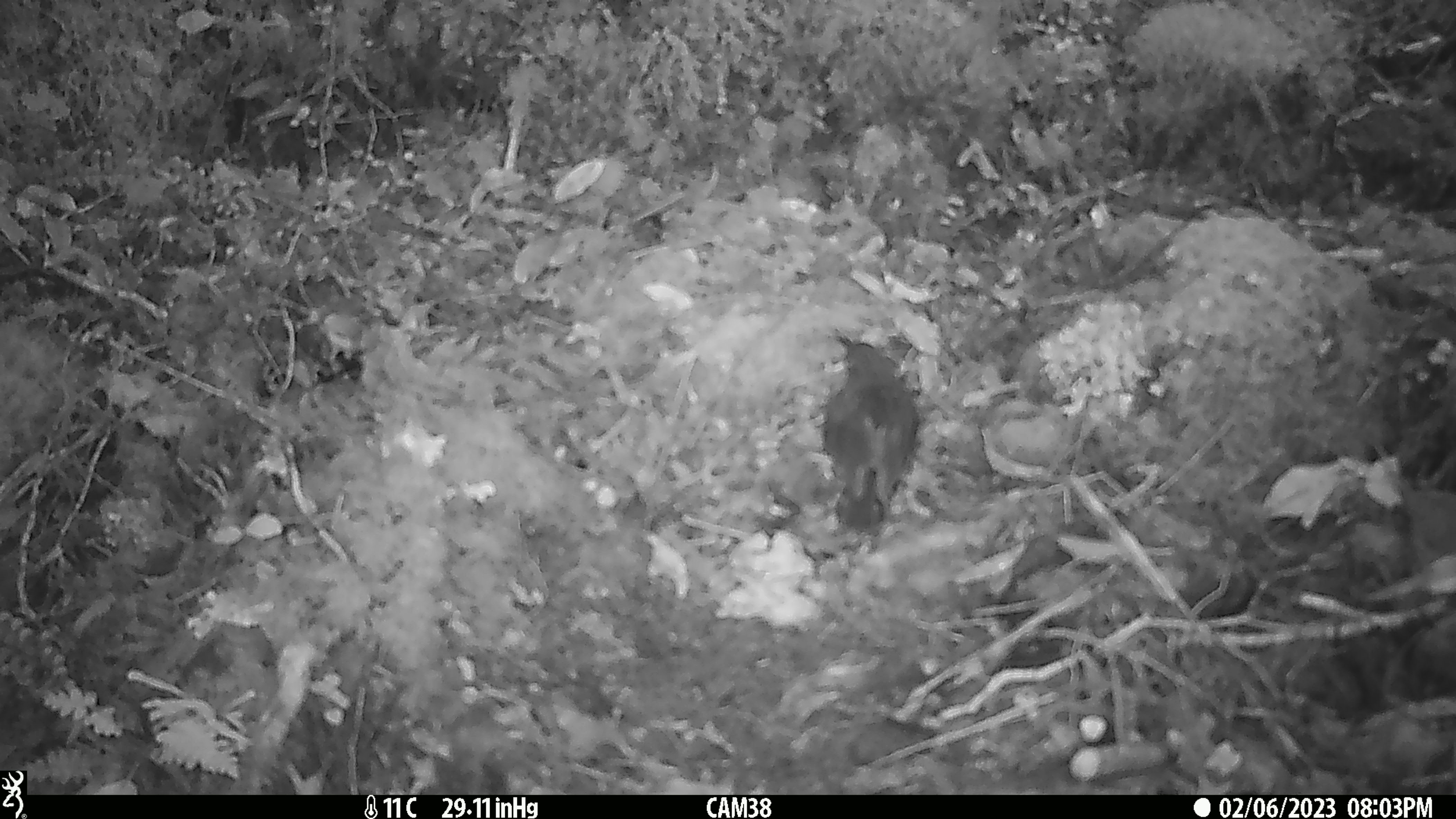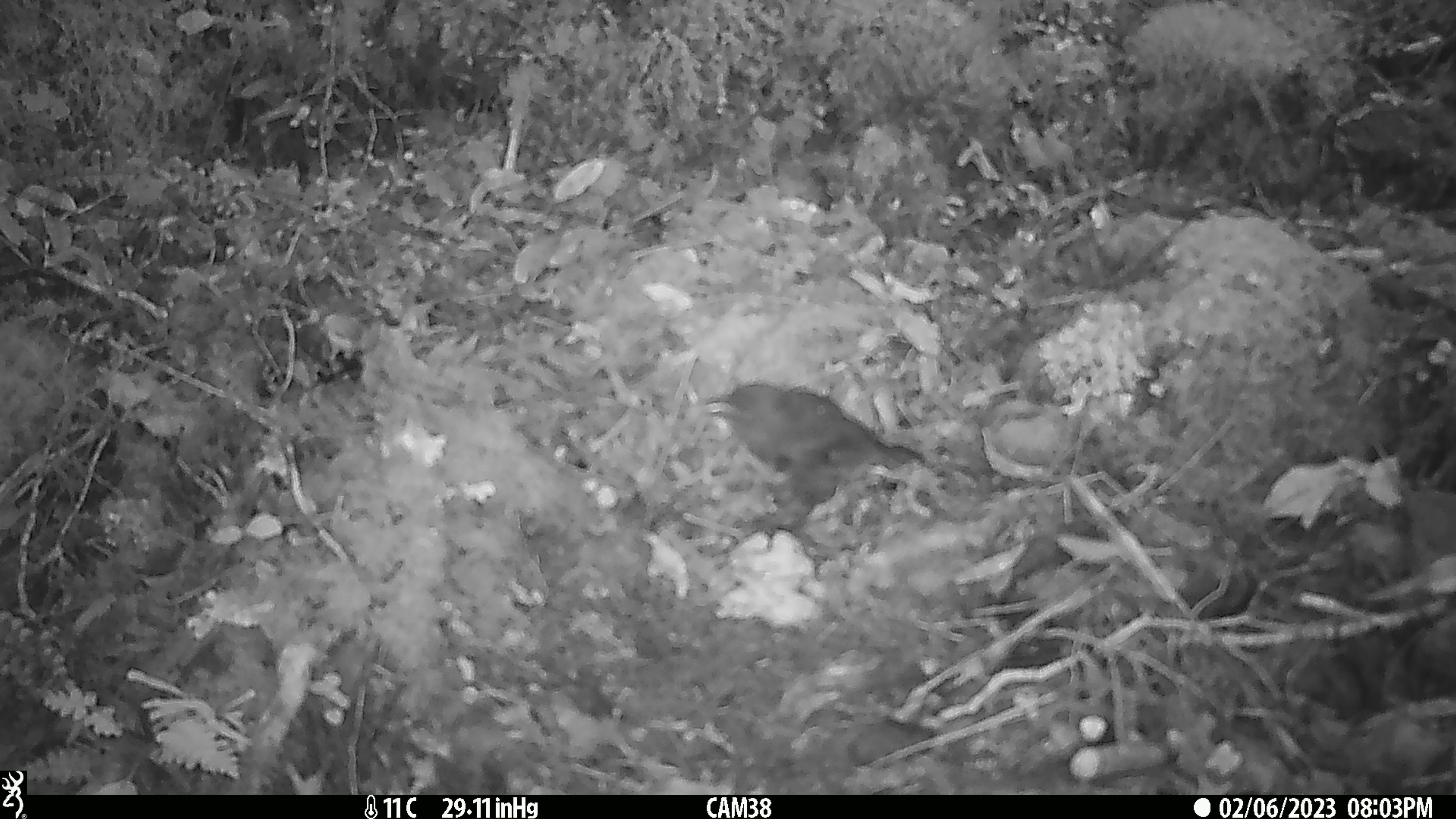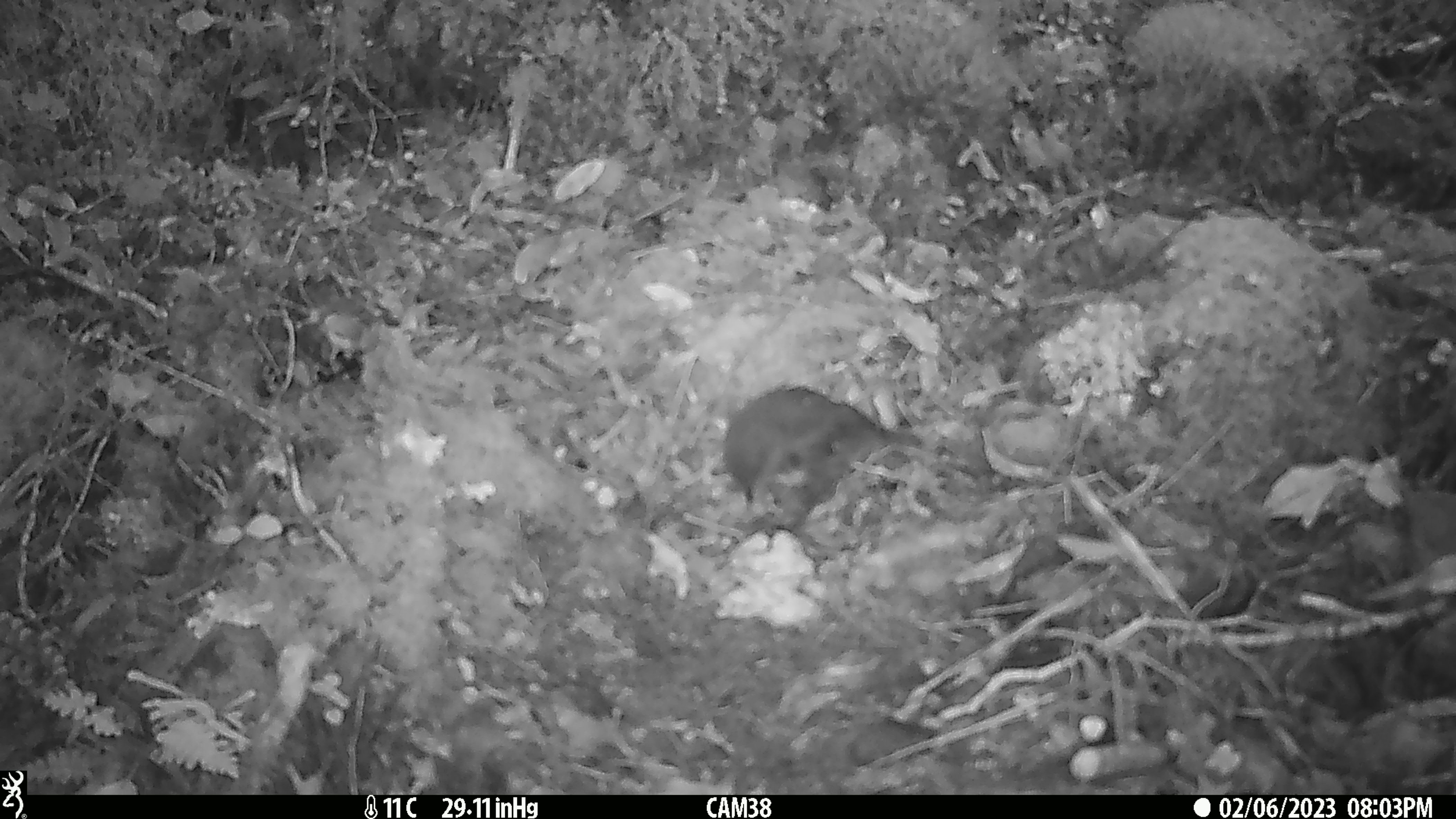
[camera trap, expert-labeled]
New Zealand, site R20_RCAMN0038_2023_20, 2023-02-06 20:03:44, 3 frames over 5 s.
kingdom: Animalia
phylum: Chordata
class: Aves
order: Passeriformes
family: Petroicidae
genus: Petroica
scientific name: Petroica australis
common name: new zealand robin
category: robin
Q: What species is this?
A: Robin (new zealand robin) (Petroica australis).